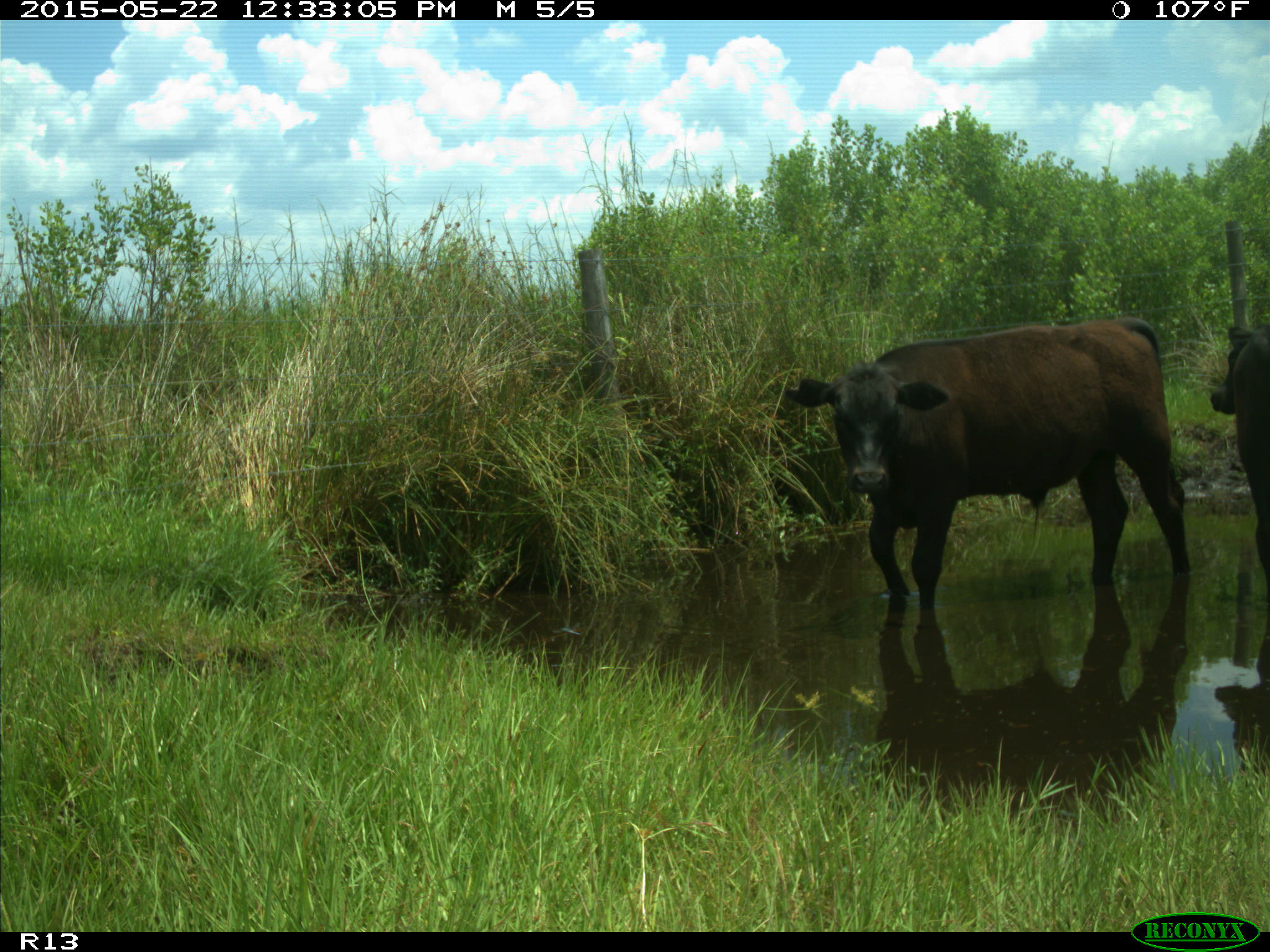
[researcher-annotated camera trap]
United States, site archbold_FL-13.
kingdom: Animalia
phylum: Chordata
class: Mammalia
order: Artiodactyla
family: Bovidae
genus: Bos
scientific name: Bos taurus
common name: domestic cow